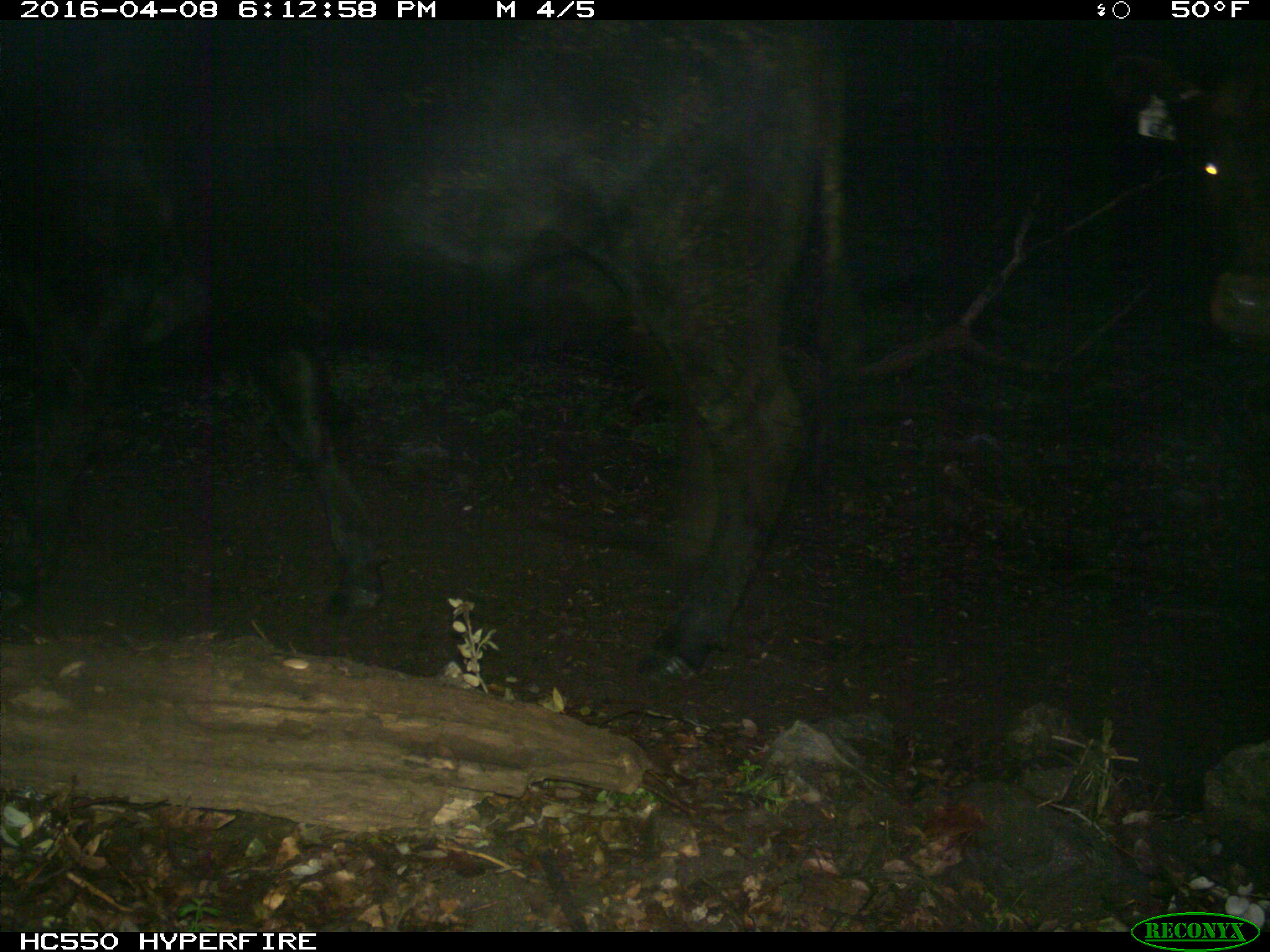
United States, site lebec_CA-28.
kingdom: Animalia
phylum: Chordata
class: Mammalia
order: Artiodactyla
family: Bovidae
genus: Bos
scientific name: Bos taurus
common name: domestic cow